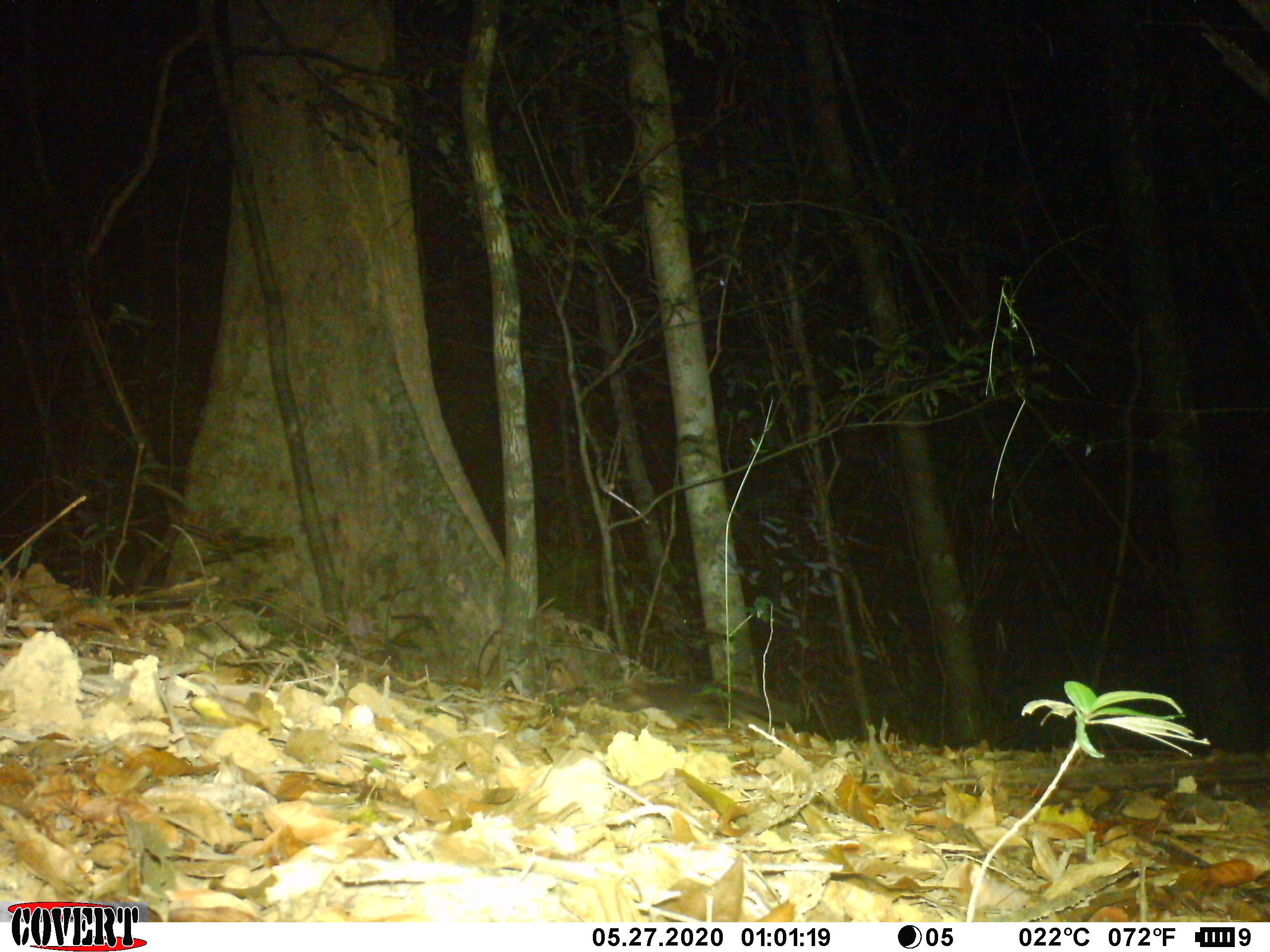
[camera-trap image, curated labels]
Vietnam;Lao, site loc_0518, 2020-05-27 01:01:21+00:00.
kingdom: Animalia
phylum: Chordata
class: Mammalia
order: Carnivora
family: Mustelidae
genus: Melogale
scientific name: Melogale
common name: ferret badger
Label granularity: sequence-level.